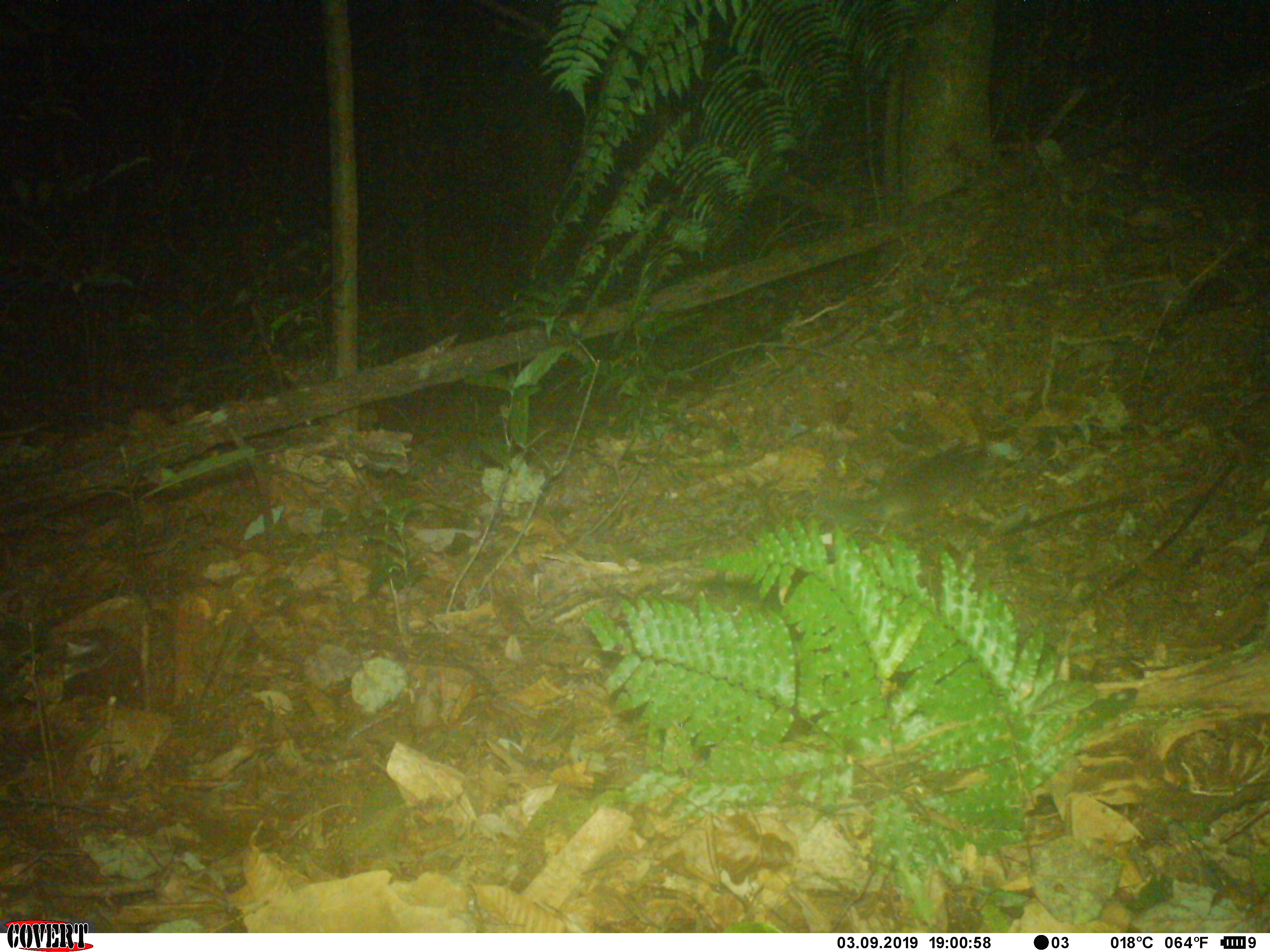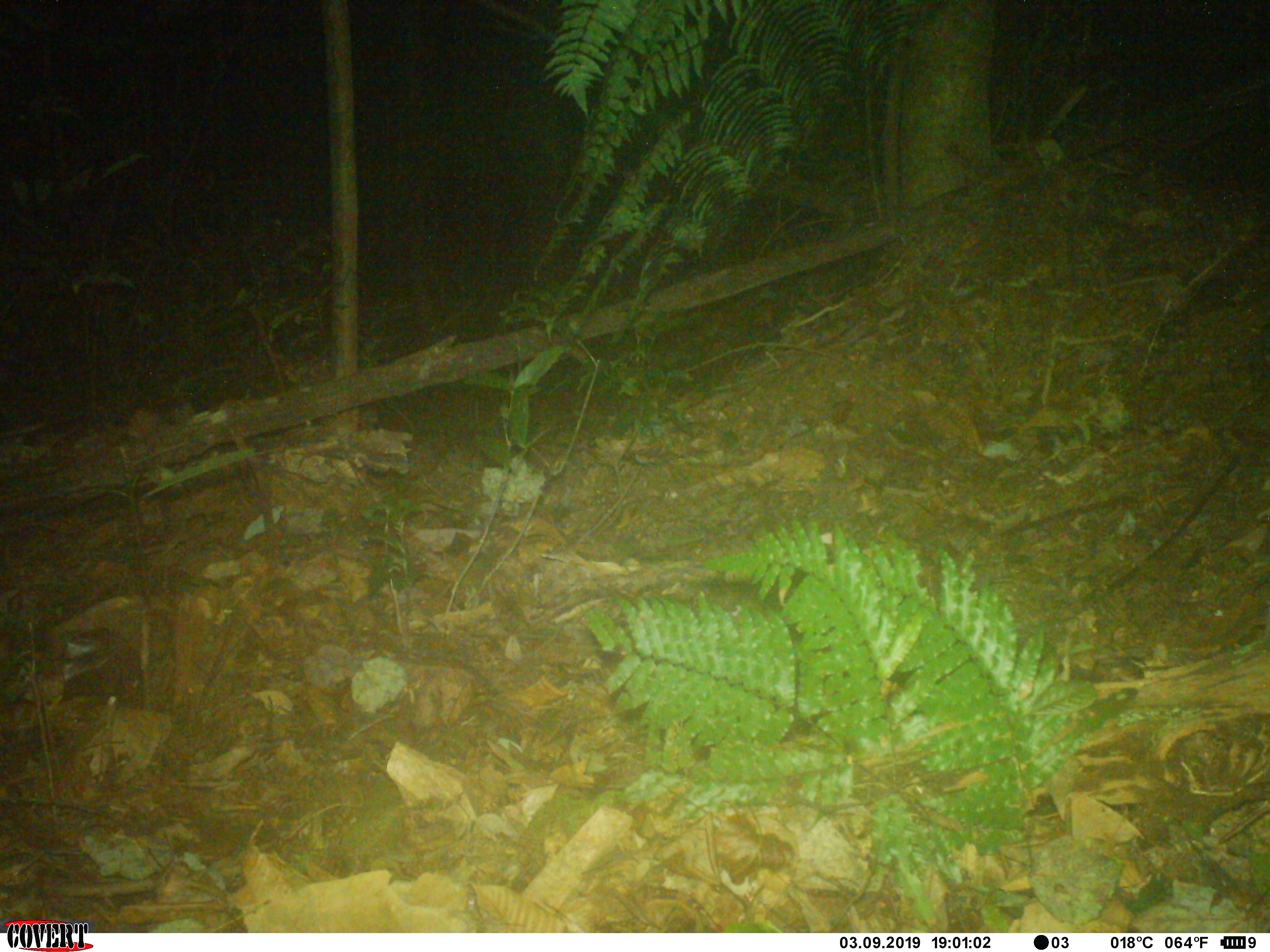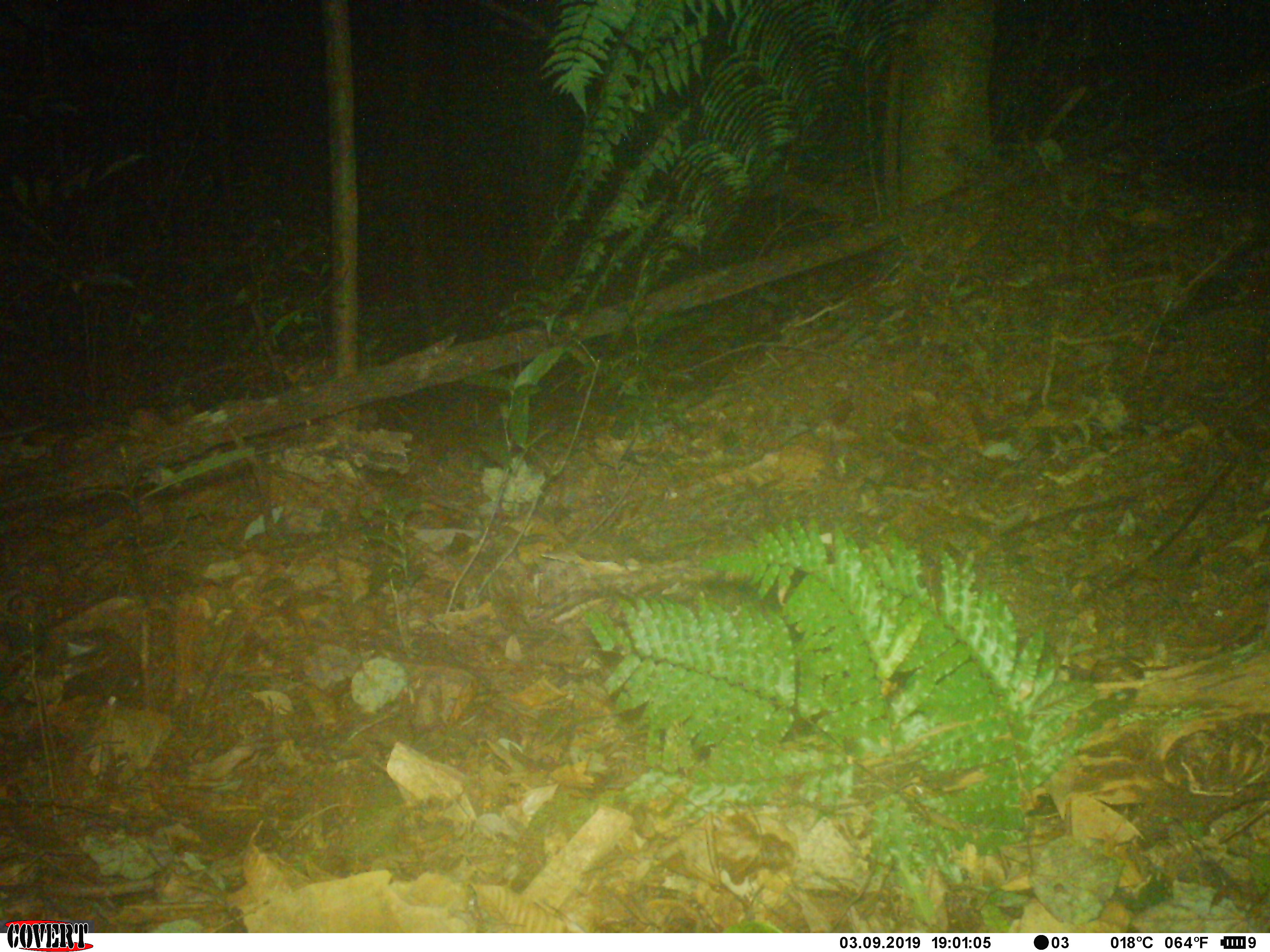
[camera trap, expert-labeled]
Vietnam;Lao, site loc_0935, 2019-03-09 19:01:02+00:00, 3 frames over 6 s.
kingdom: Animalia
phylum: Chordata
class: Mammalia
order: Carnivora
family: Mustelidae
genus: Melogale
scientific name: Melogale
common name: ferret badger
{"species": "ferret badger (Melogale)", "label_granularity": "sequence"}